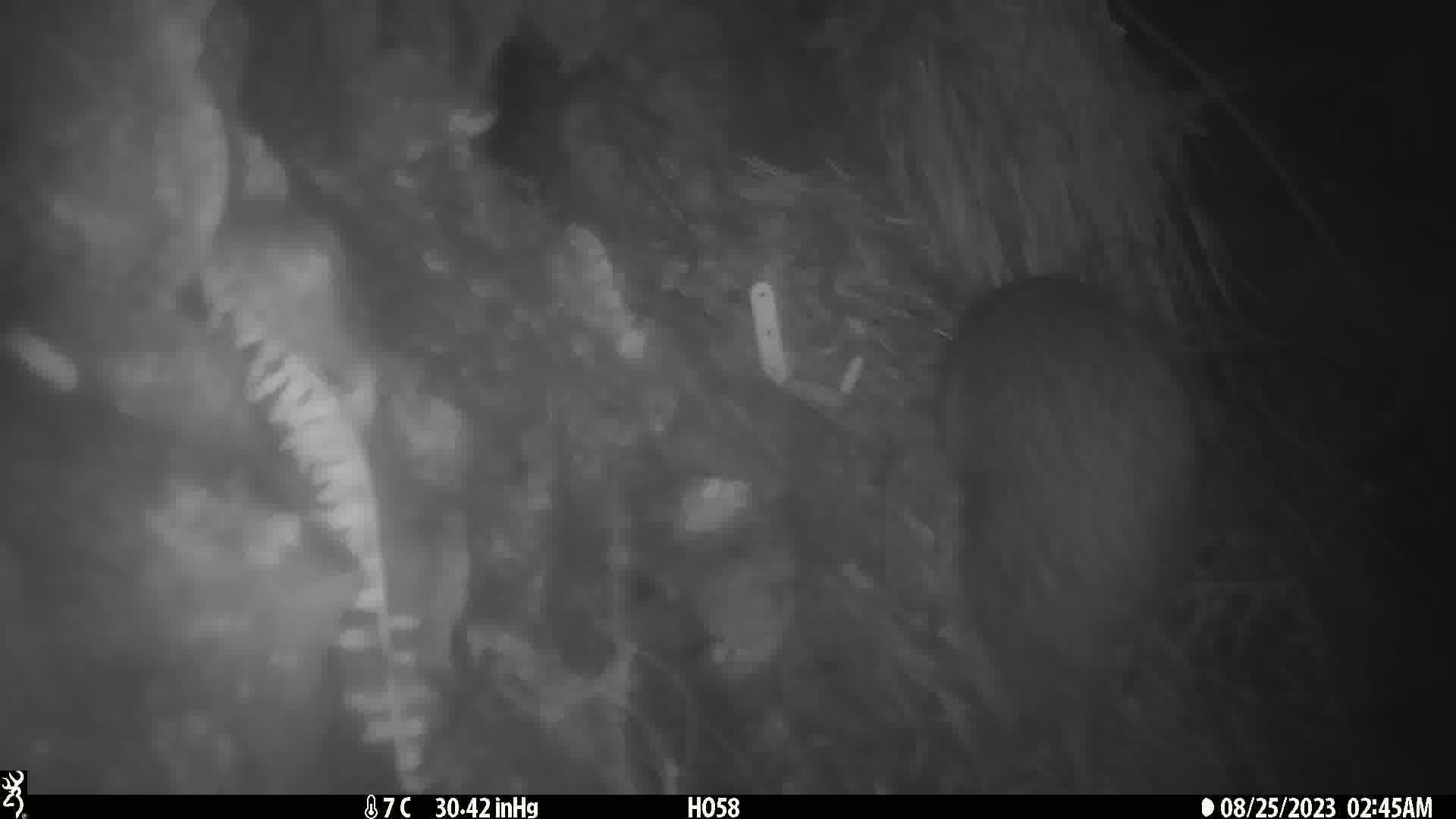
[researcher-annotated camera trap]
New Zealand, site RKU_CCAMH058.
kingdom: Animalia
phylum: Chordata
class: Aves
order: Apterygiformes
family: Apterygidae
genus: Apteryx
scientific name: Apteryx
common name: kiwi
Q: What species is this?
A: Kiwi (Apteryx).